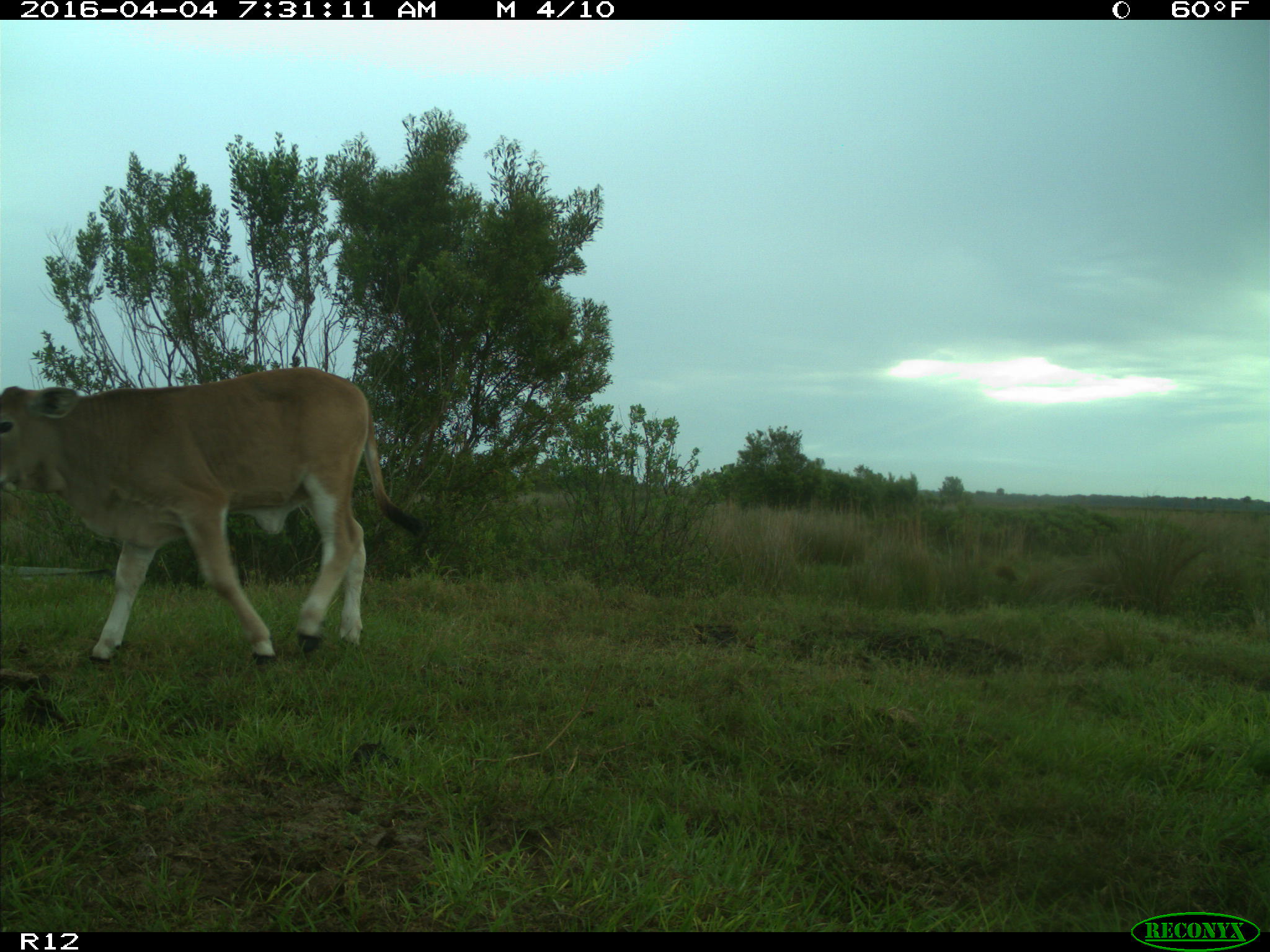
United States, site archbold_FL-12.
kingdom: Animalia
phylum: Chordata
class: Mammalia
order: Artiodactyla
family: Bovidae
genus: Bos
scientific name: Bos taurus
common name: domestic cow